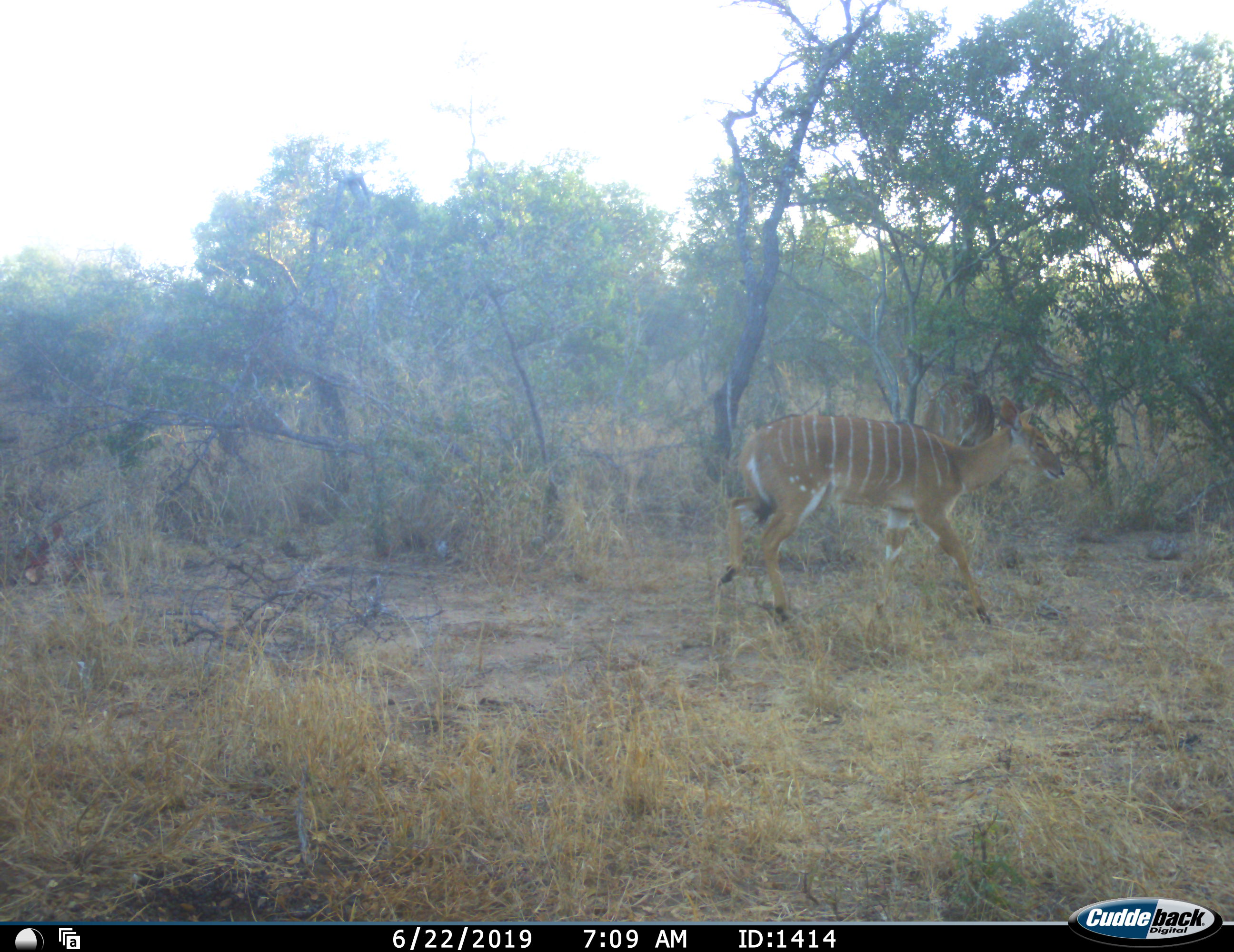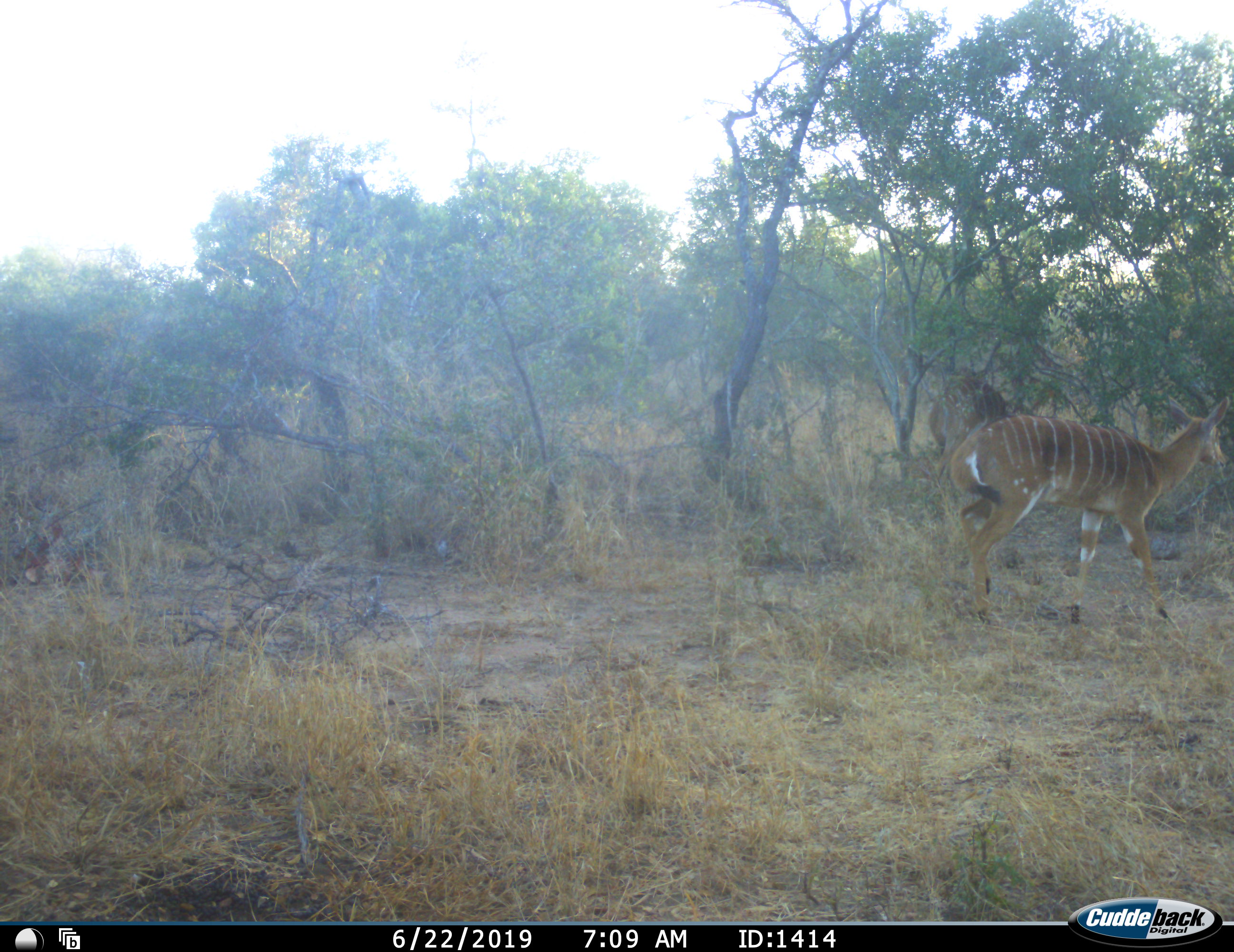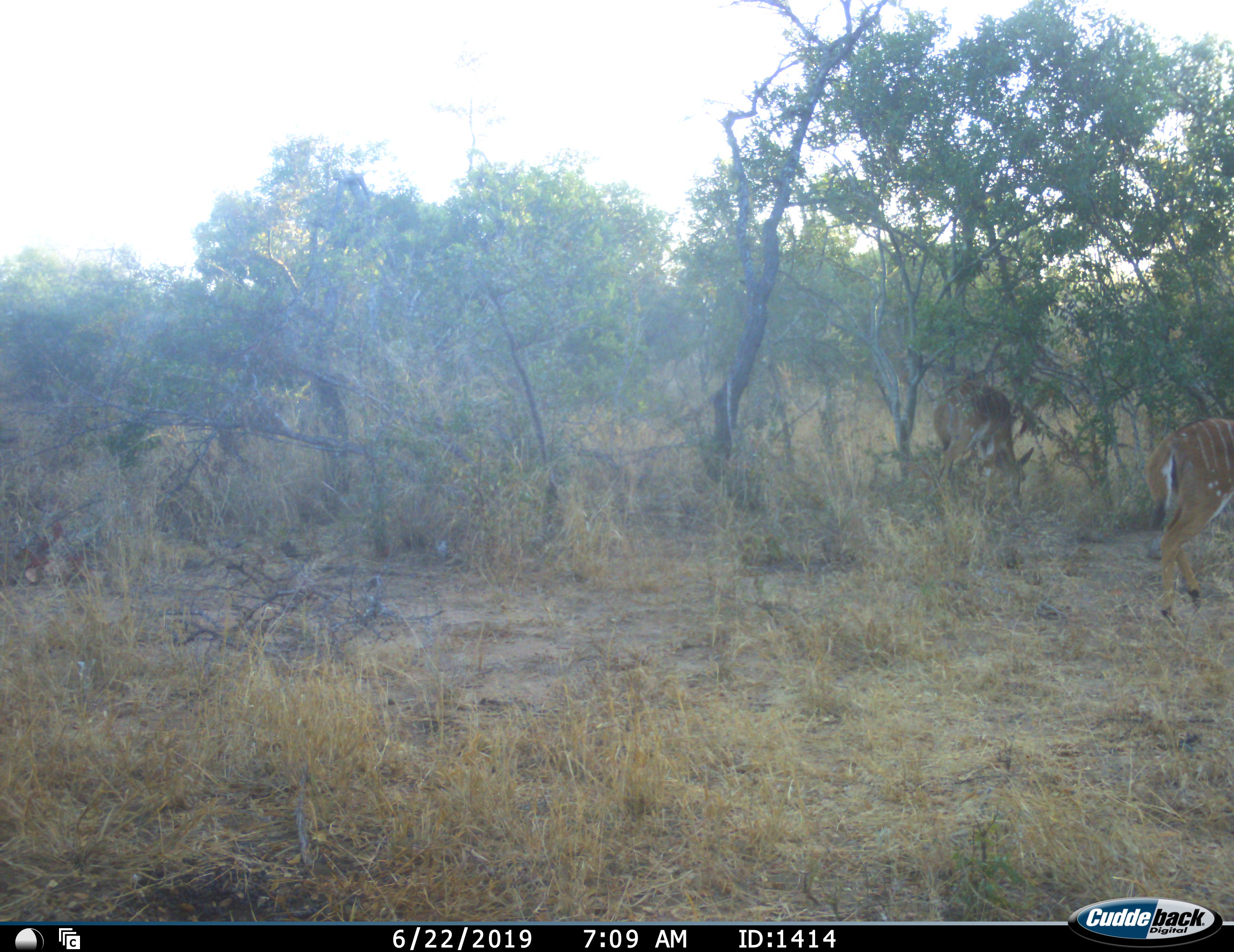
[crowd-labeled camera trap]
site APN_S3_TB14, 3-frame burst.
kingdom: Animalia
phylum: Chordata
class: Mammalia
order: Artiodactyla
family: Bovidae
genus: Tragelaphus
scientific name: Tragelaphus angasii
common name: nyala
Nyala (Tragelaphus angasii), count 2. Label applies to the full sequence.